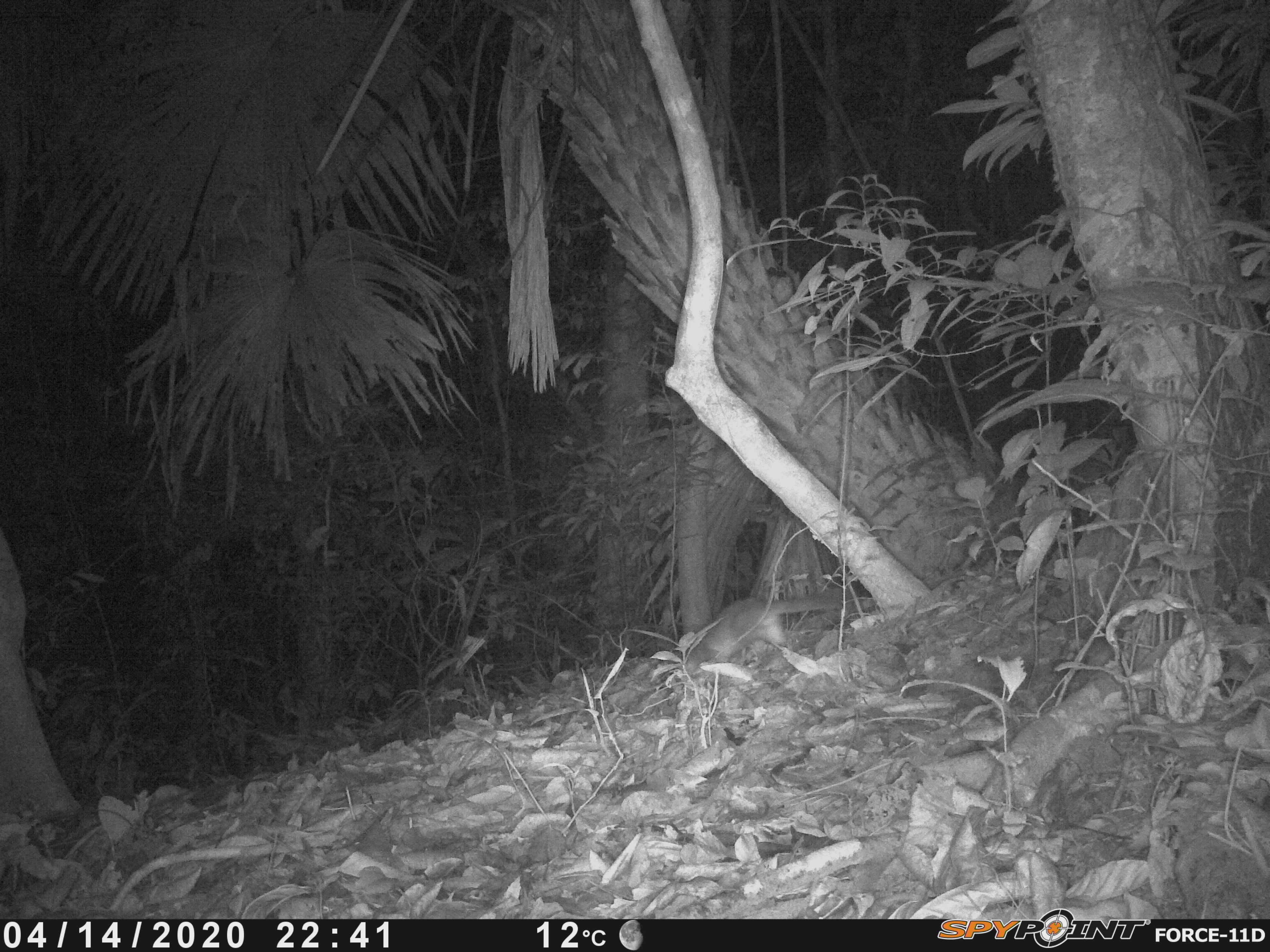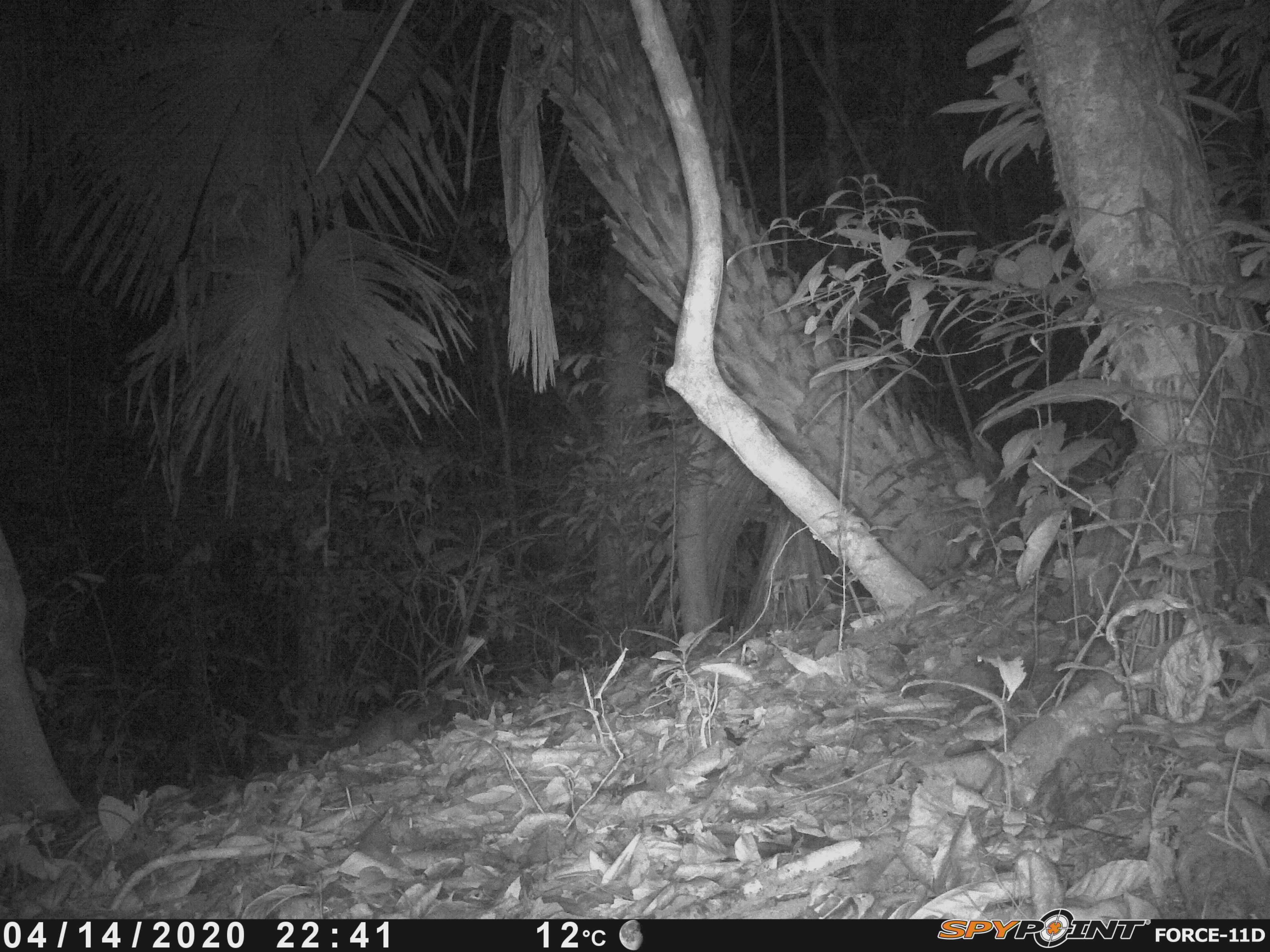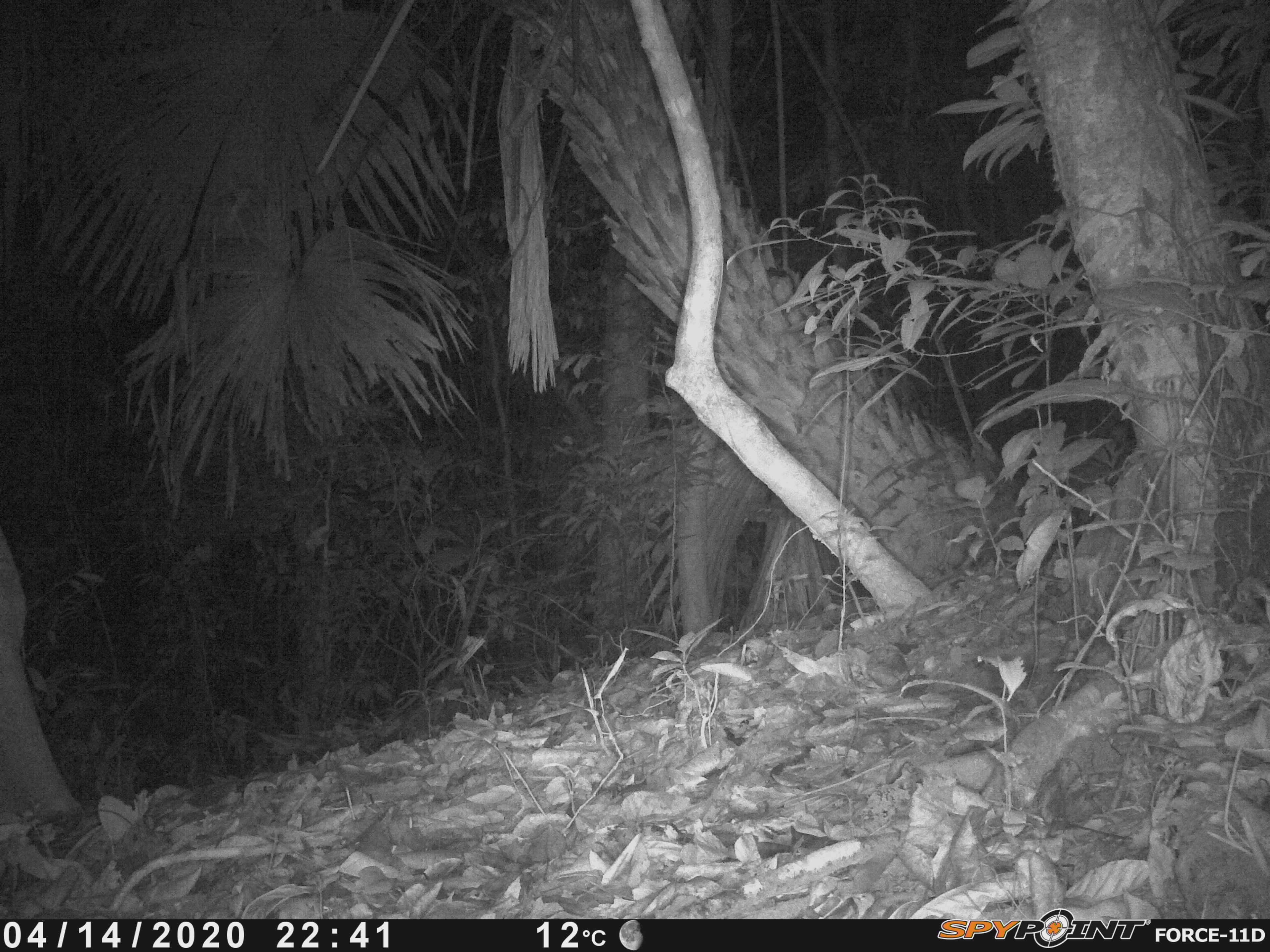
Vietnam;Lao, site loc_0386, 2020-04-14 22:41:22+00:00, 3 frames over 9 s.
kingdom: Animalia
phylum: Chordata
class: Mammalia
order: Carnivora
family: Mustelidae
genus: Melogale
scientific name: Melogale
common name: ferret badger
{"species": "ferret badger (Melogale)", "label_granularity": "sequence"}